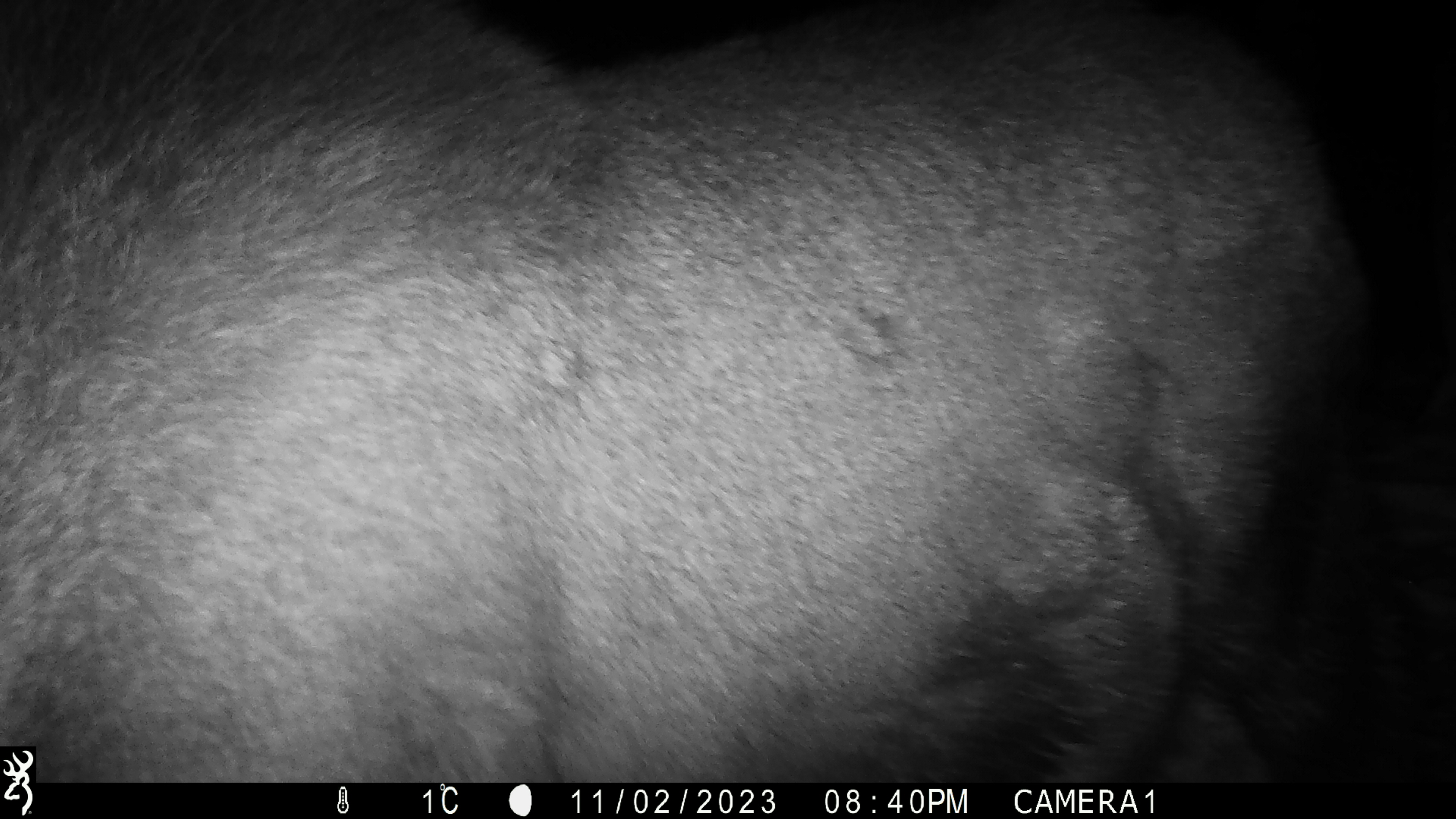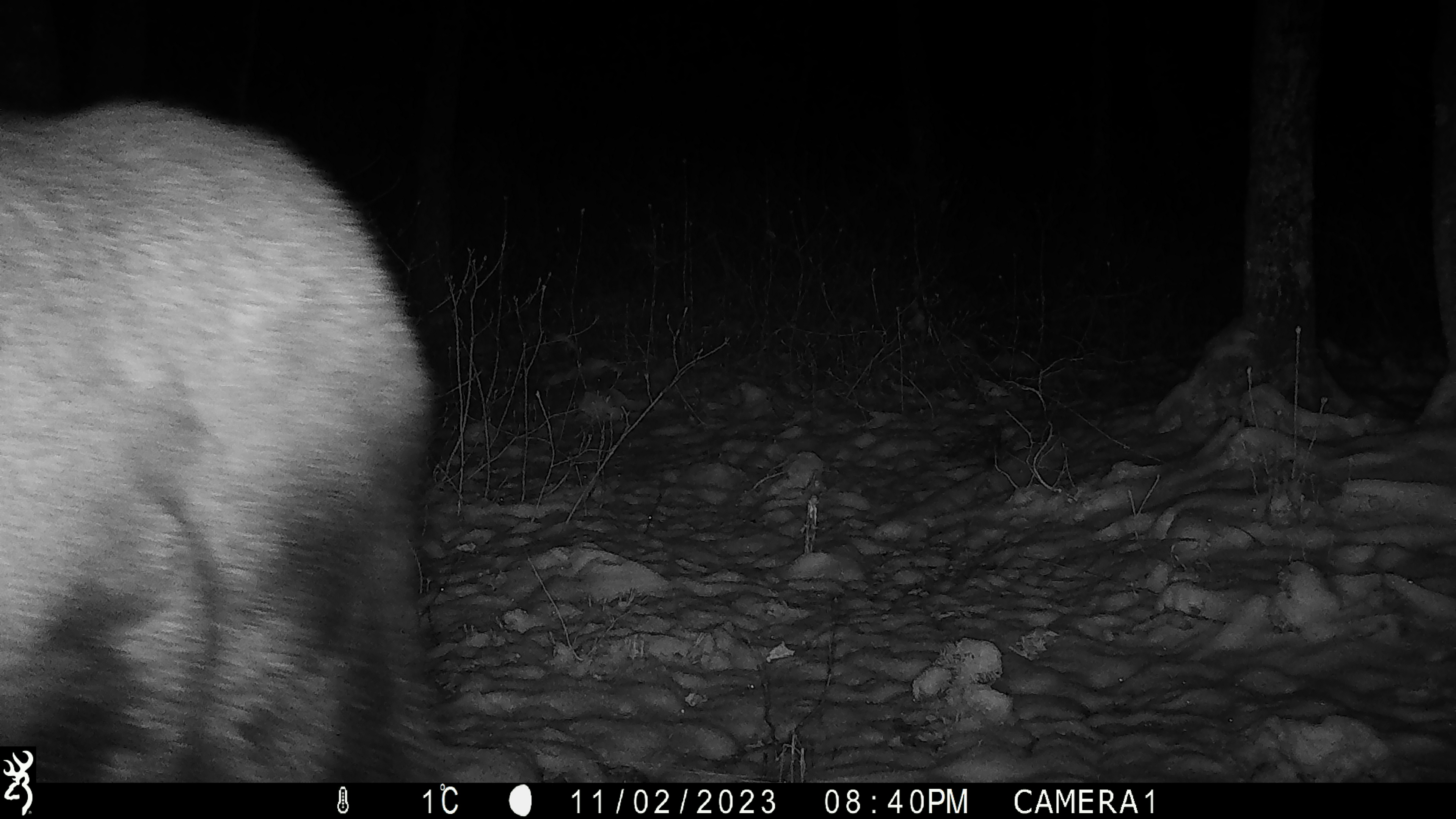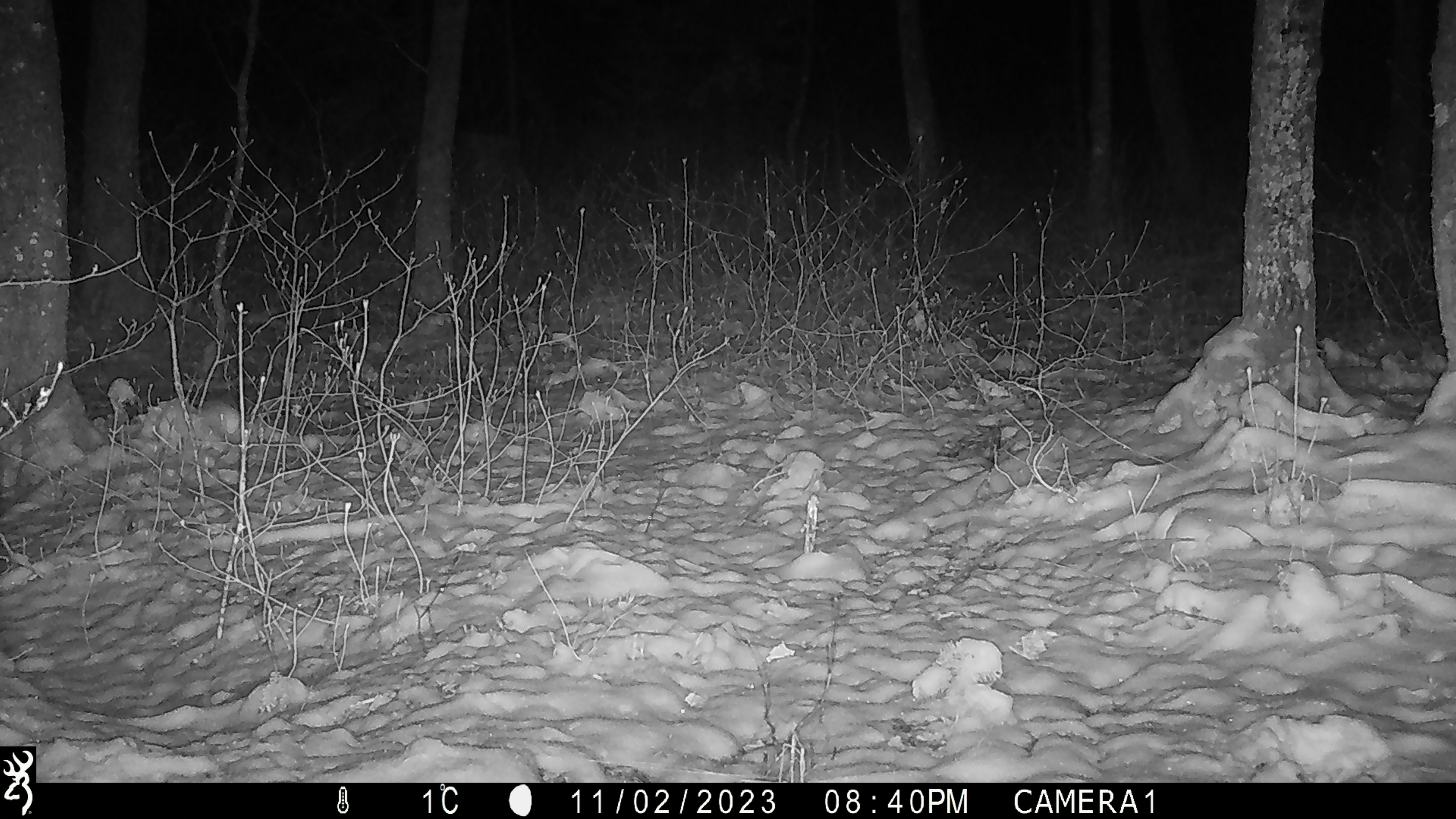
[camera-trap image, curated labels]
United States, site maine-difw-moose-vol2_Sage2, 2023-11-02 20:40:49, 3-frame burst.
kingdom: Animalia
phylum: Chordata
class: Mammalia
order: Artiodactyla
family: Cervidae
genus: Alces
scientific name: Alces alces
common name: moose